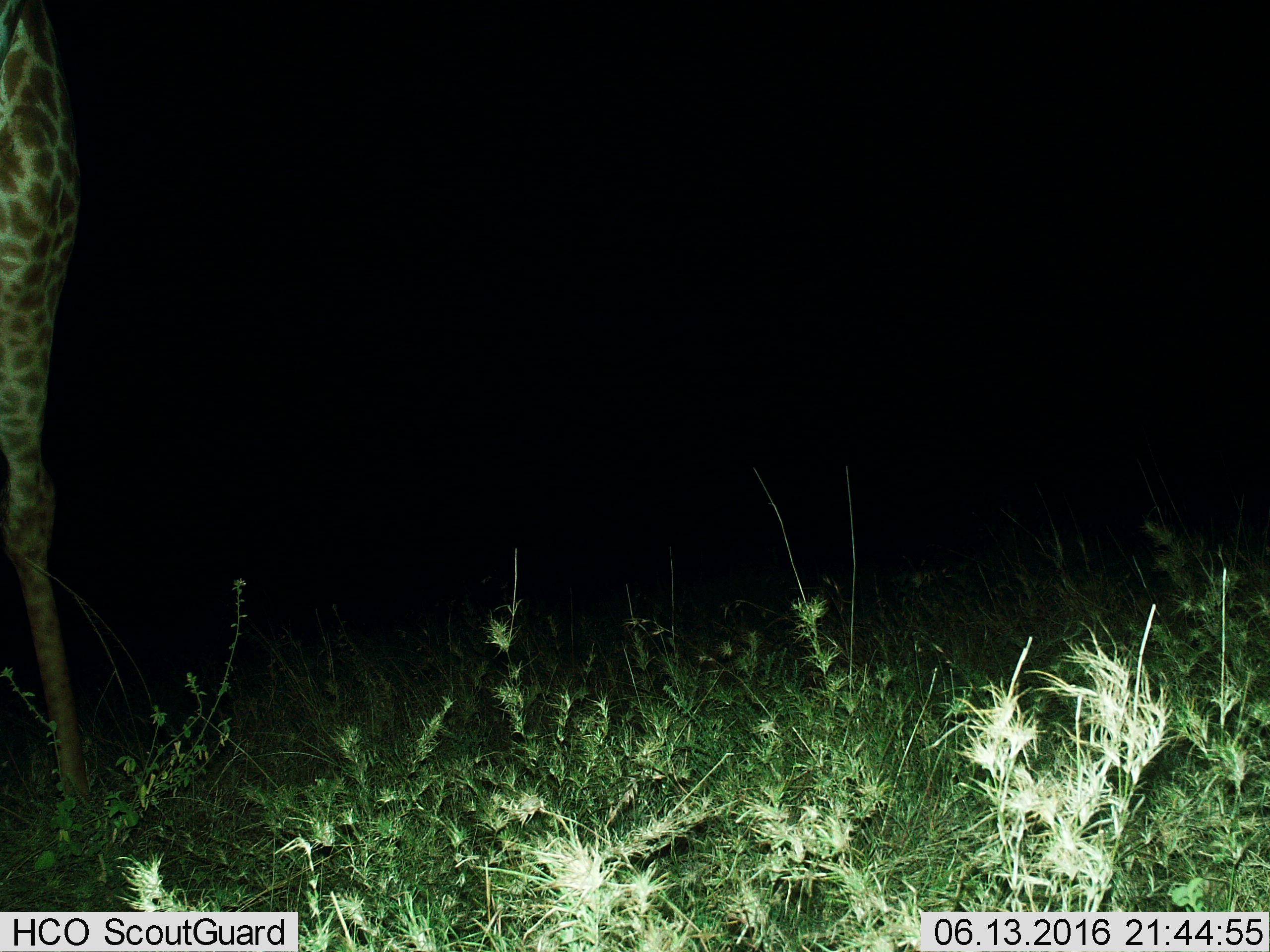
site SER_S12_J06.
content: unidentified animal